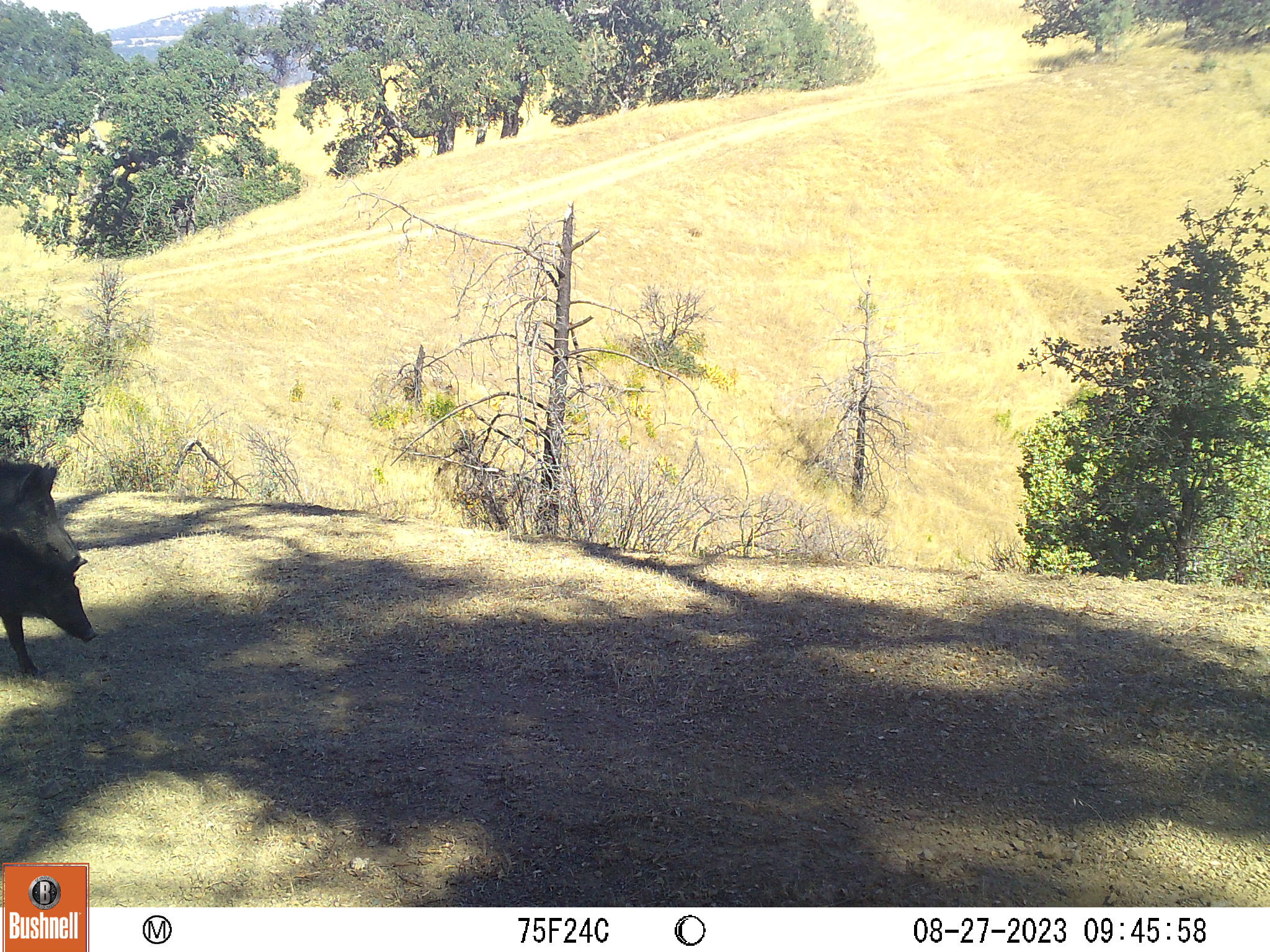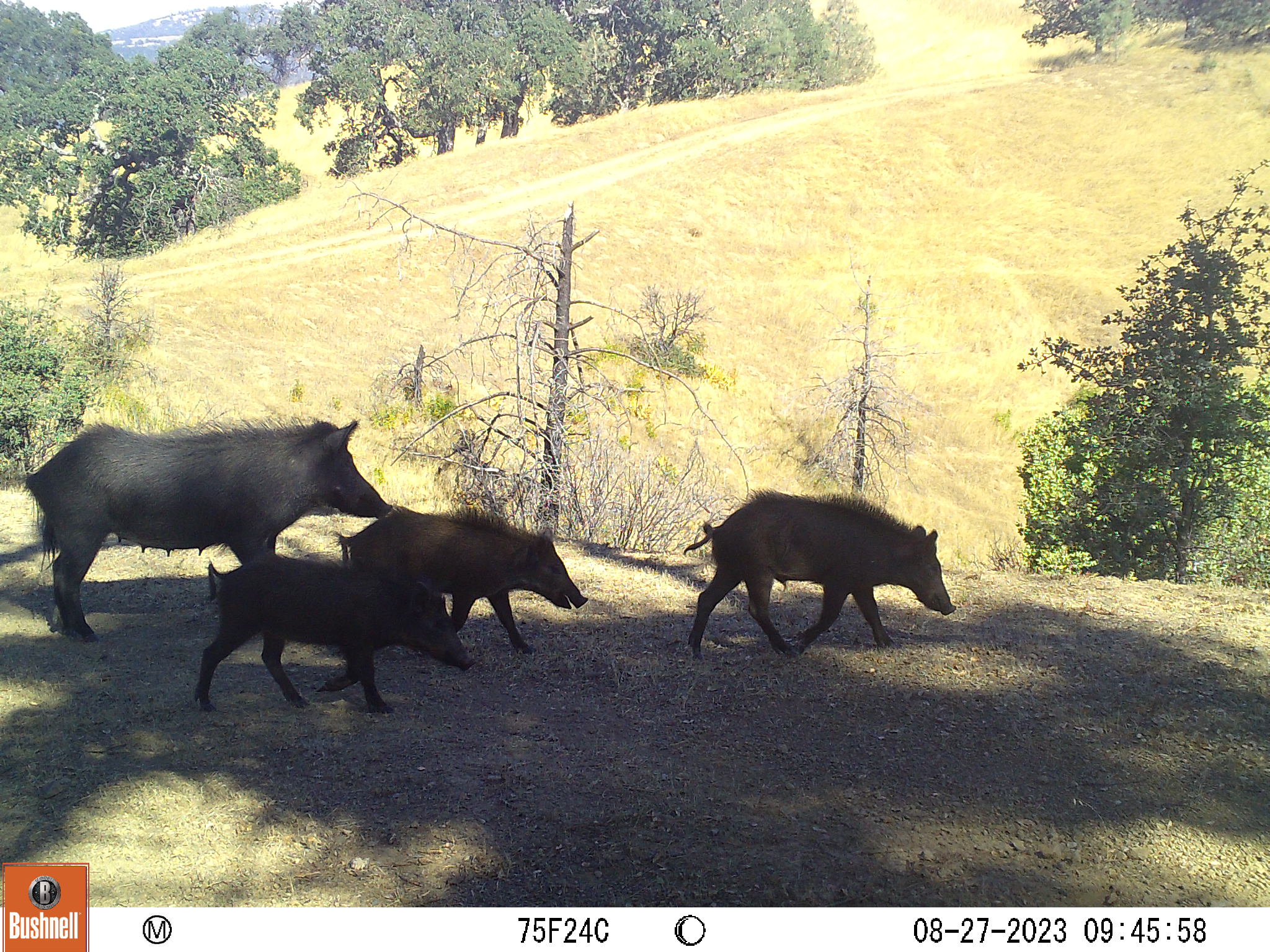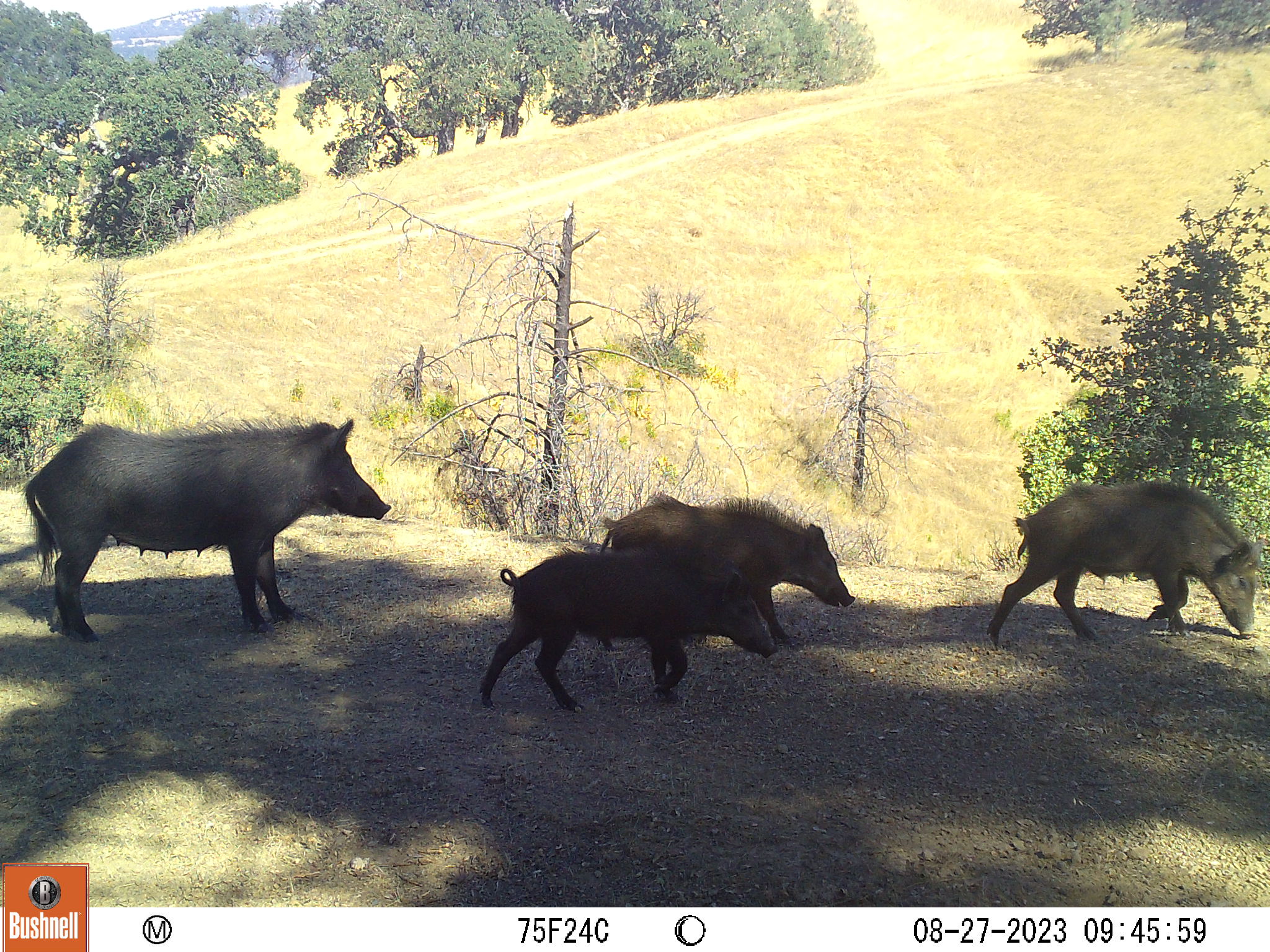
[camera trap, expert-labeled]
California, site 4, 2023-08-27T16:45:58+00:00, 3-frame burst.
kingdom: Animalia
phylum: Chordata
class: Mammalia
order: Artiodactyla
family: Suidae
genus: Sus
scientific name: Sus scrofa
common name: wild boar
Wild boar (Sus scrofa).